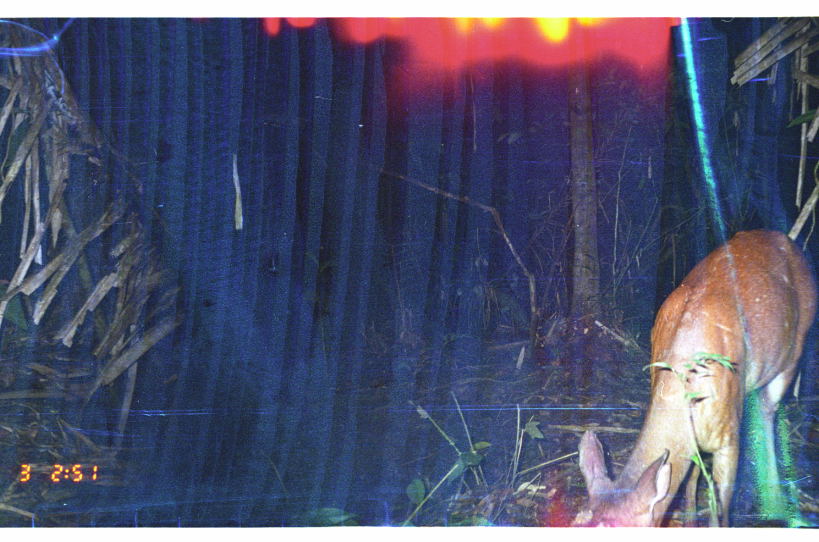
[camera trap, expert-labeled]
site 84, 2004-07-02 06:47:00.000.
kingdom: Animalia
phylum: Chordata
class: Mammalia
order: Artiodactyla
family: Cervidae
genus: Mazama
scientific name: Mazama americana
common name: red brocket